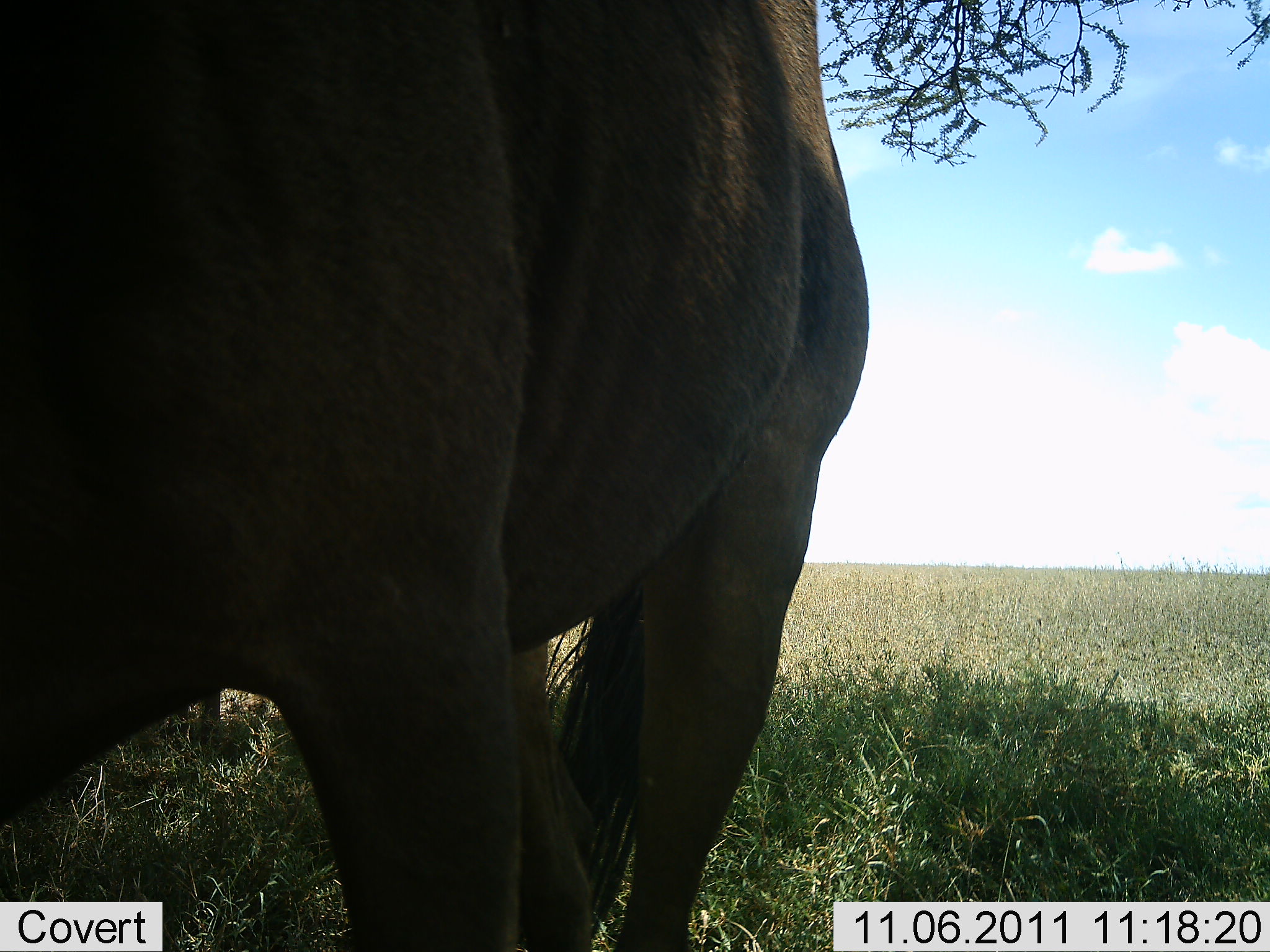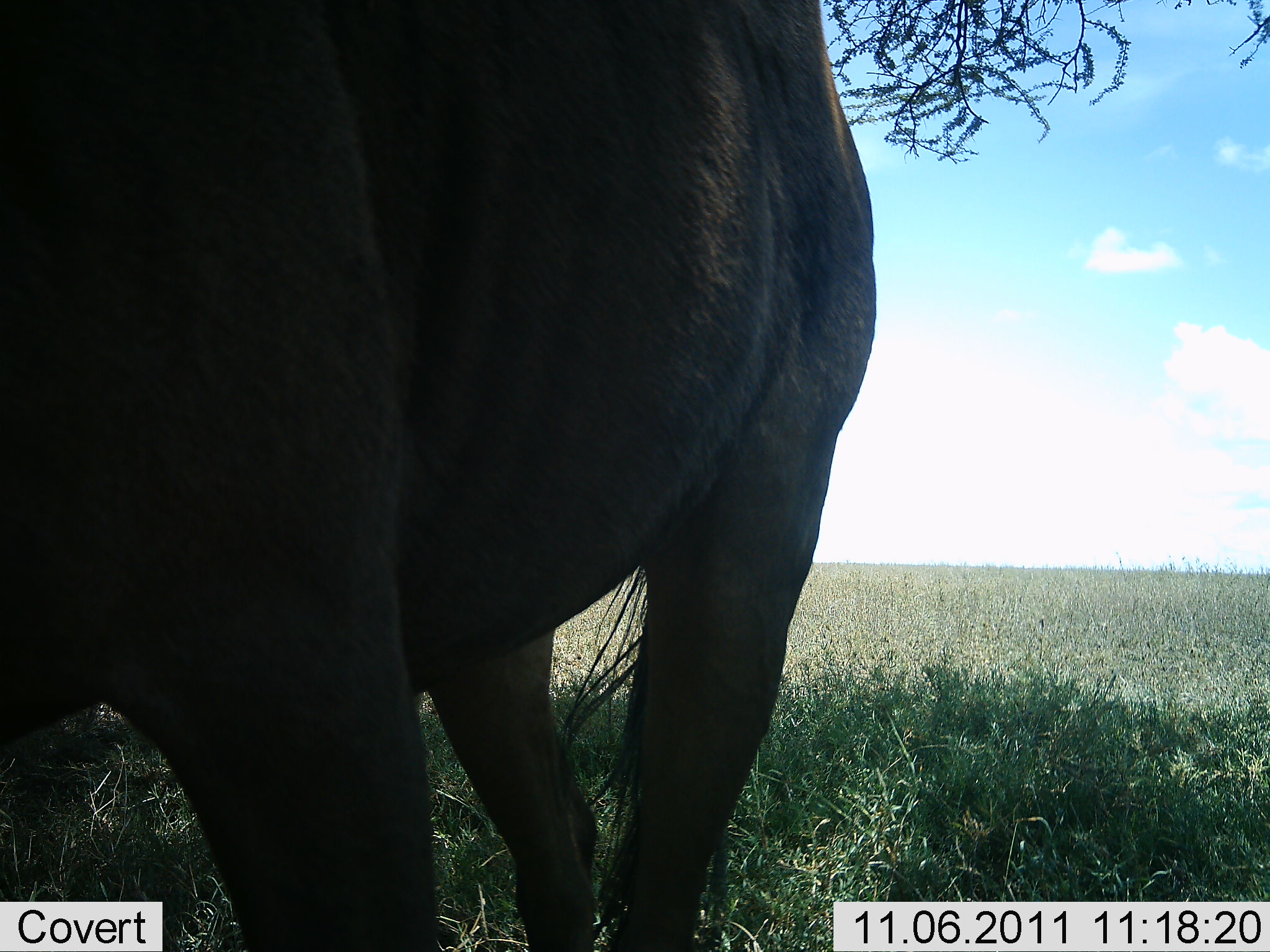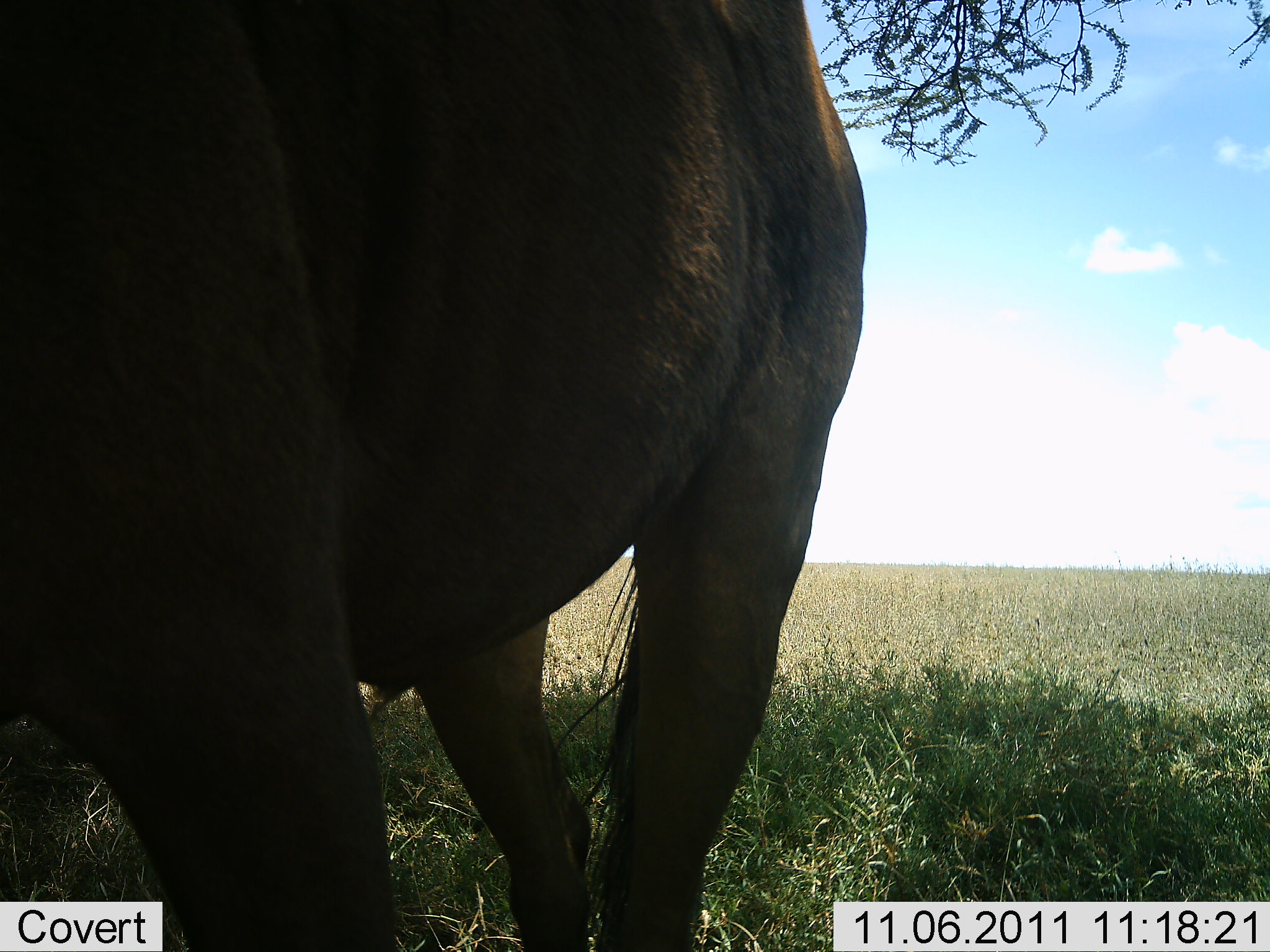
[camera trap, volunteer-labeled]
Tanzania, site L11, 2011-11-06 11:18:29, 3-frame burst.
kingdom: Animalia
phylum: Chordata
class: Mammalia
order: Artiodactyla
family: Bovidae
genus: Connochaetes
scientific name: Connochaetes taurinus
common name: blue wildebeest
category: wildebeest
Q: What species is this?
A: Wildebeest (blue wildebeest) (Connochaetes taurinus).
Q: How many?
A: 1.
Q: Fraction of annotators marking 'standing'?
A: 71%.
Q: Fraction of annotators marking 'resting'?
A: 0%.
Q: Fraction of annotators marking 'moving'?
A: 14%.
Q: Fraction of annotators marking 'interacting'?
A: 0%.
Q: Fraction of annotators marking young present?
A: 0%.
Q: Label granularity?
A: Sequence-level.